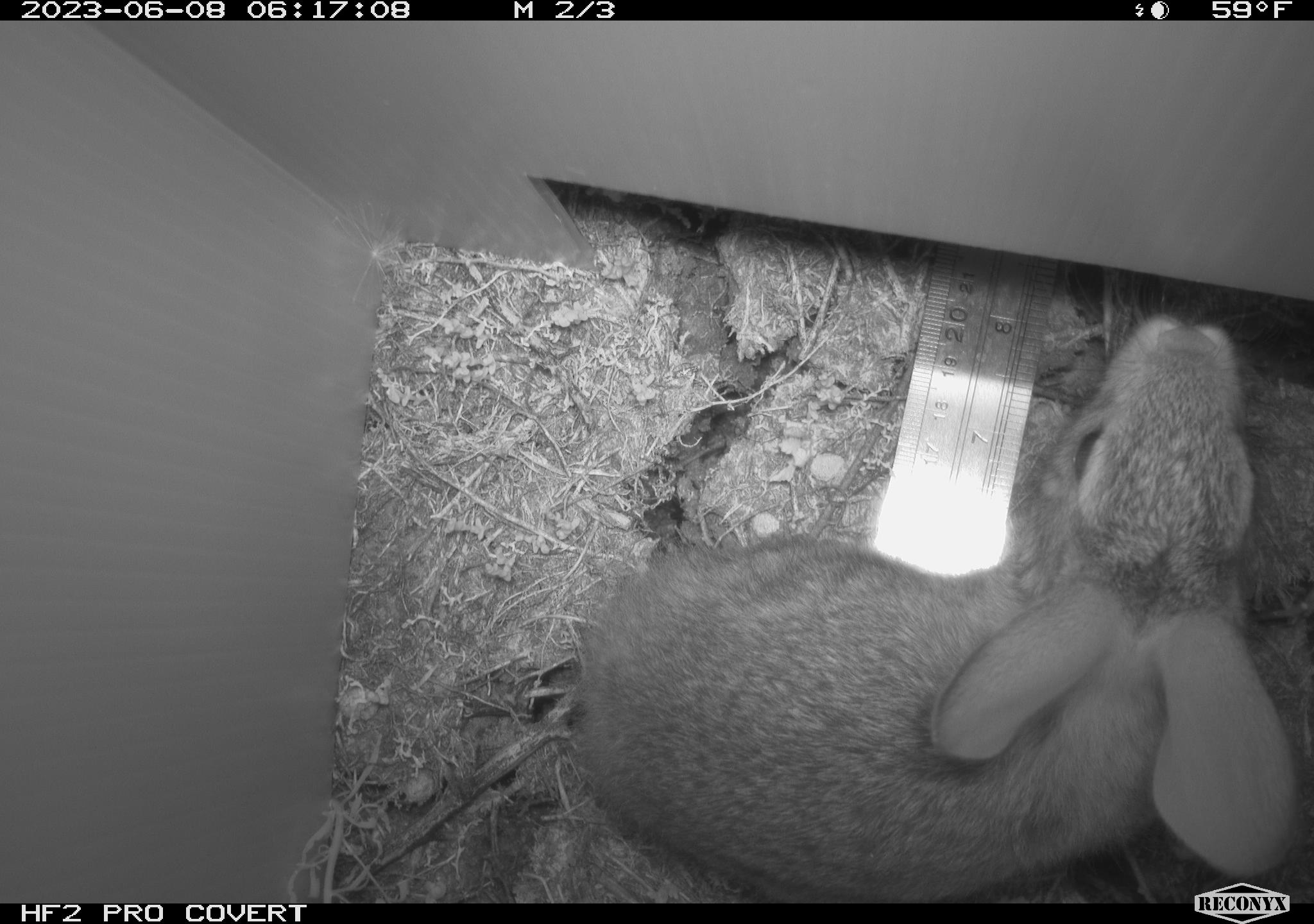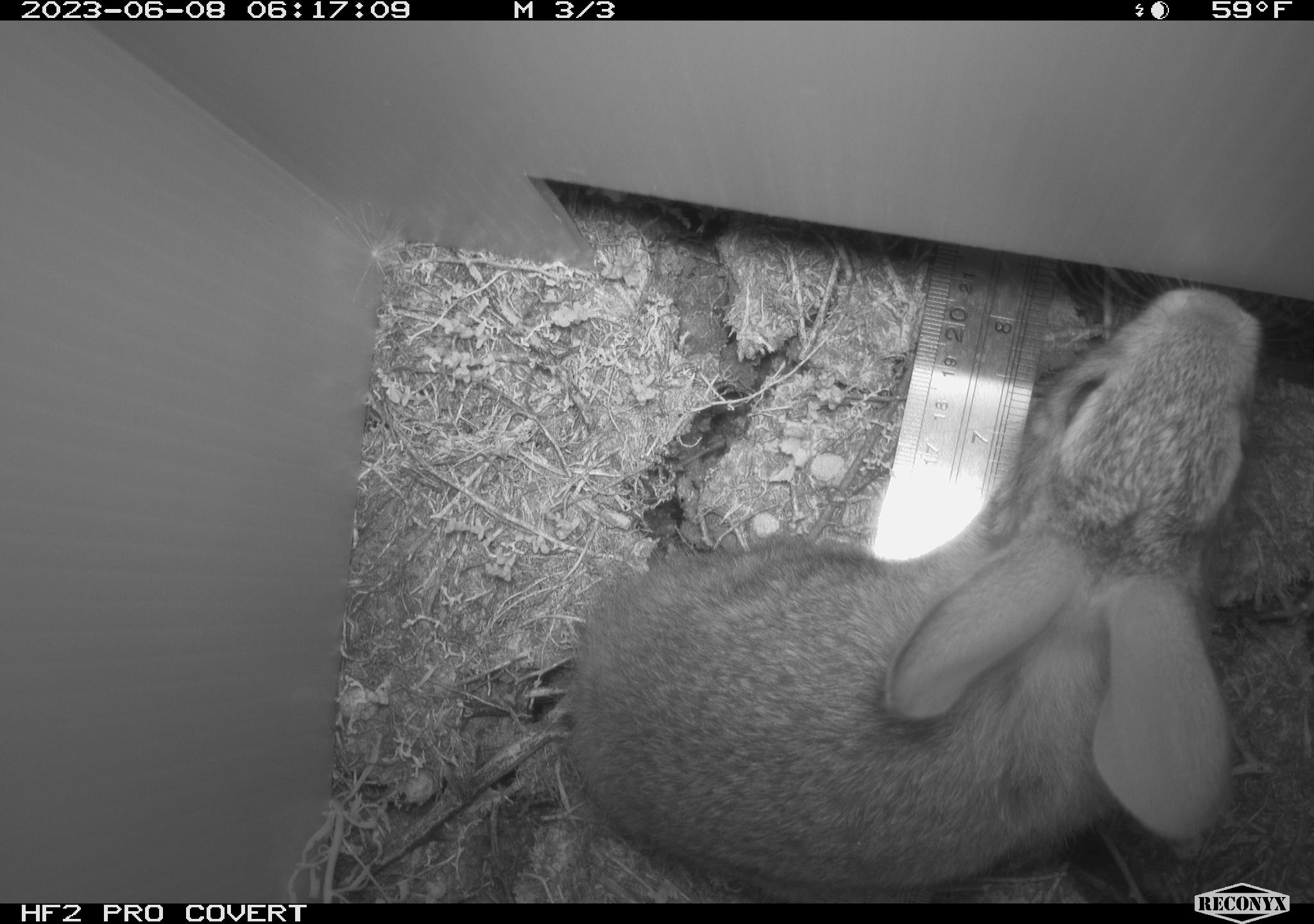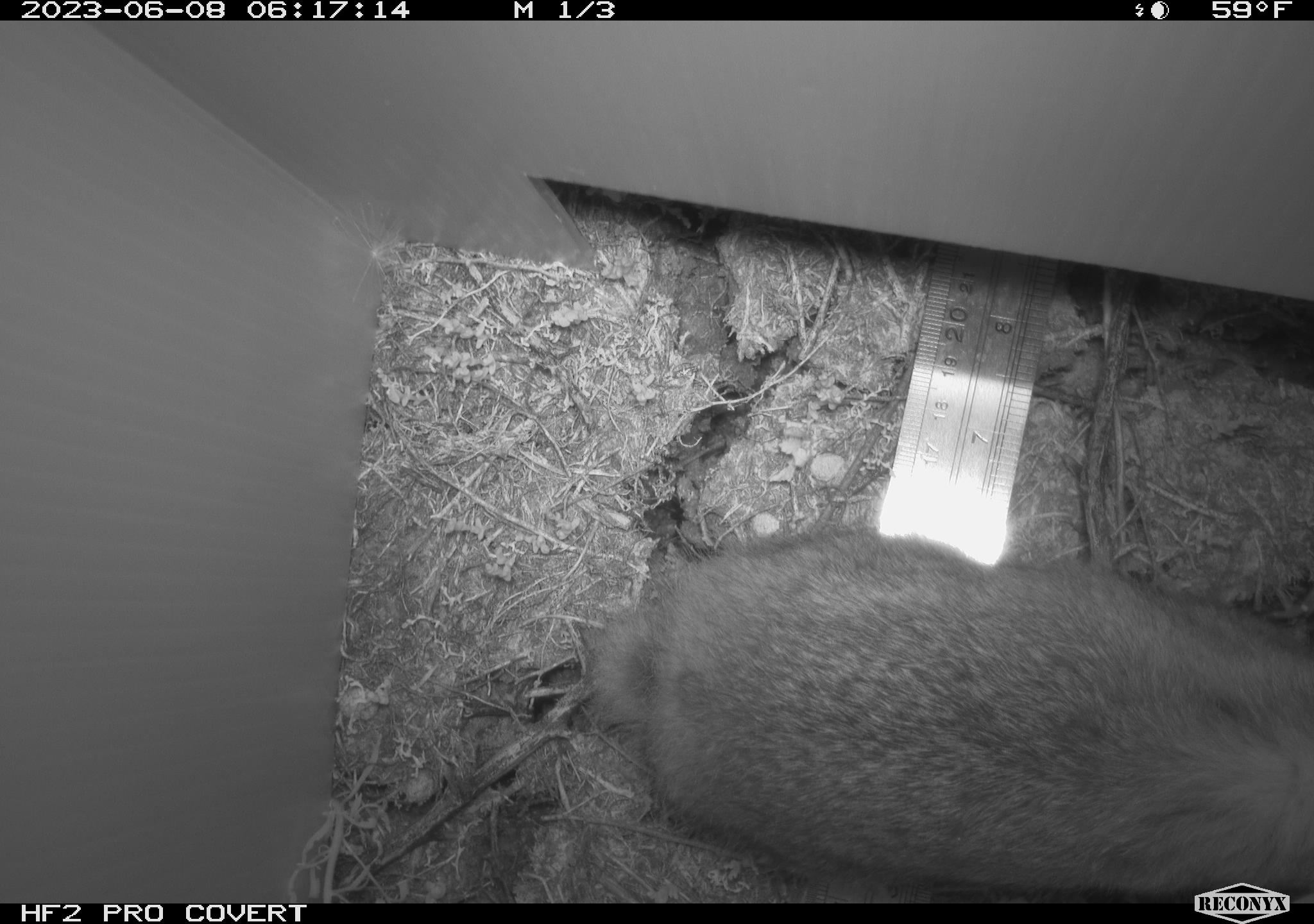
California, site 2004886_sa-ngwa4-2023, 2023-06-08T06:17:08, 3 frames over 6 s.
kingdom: Animalia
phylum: Chordata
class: Mammalia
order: Lagomorpha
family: Leporidae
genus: Sylvilagus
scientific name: Sylvilagus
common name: cottontail rabbits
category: sylvilagus species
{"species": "sylvilagus species (cottontail rabbits) (Sylvilagus)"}